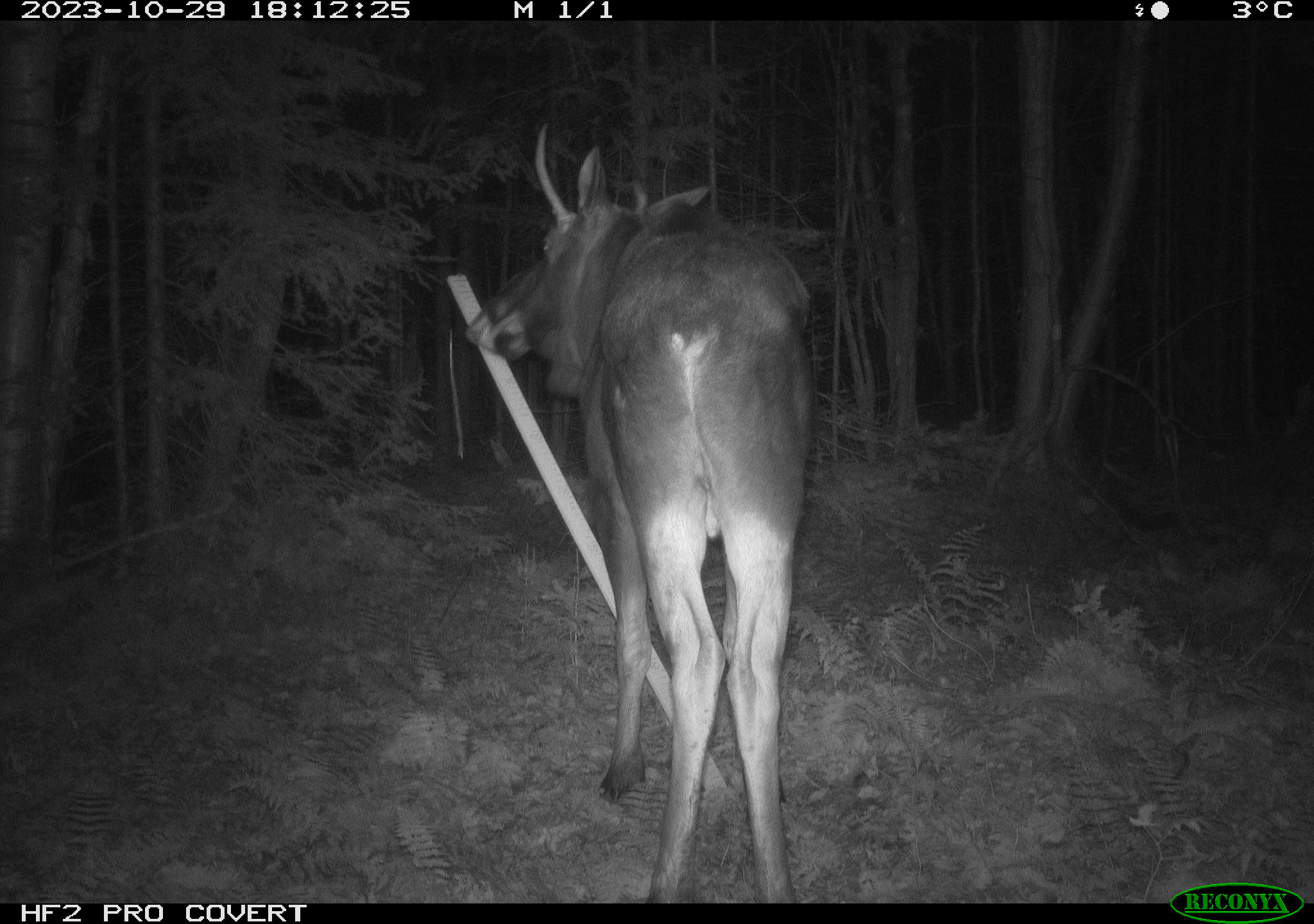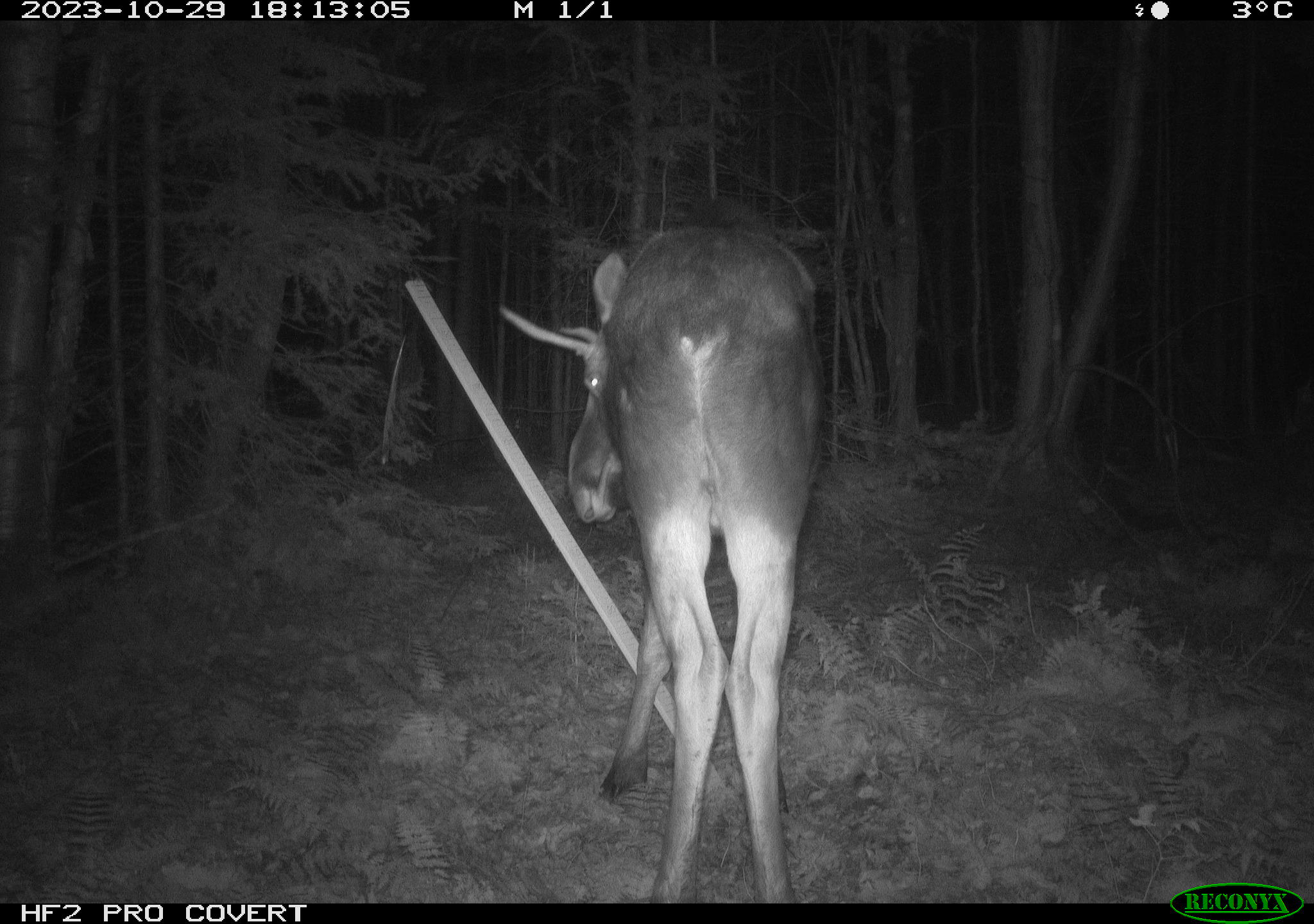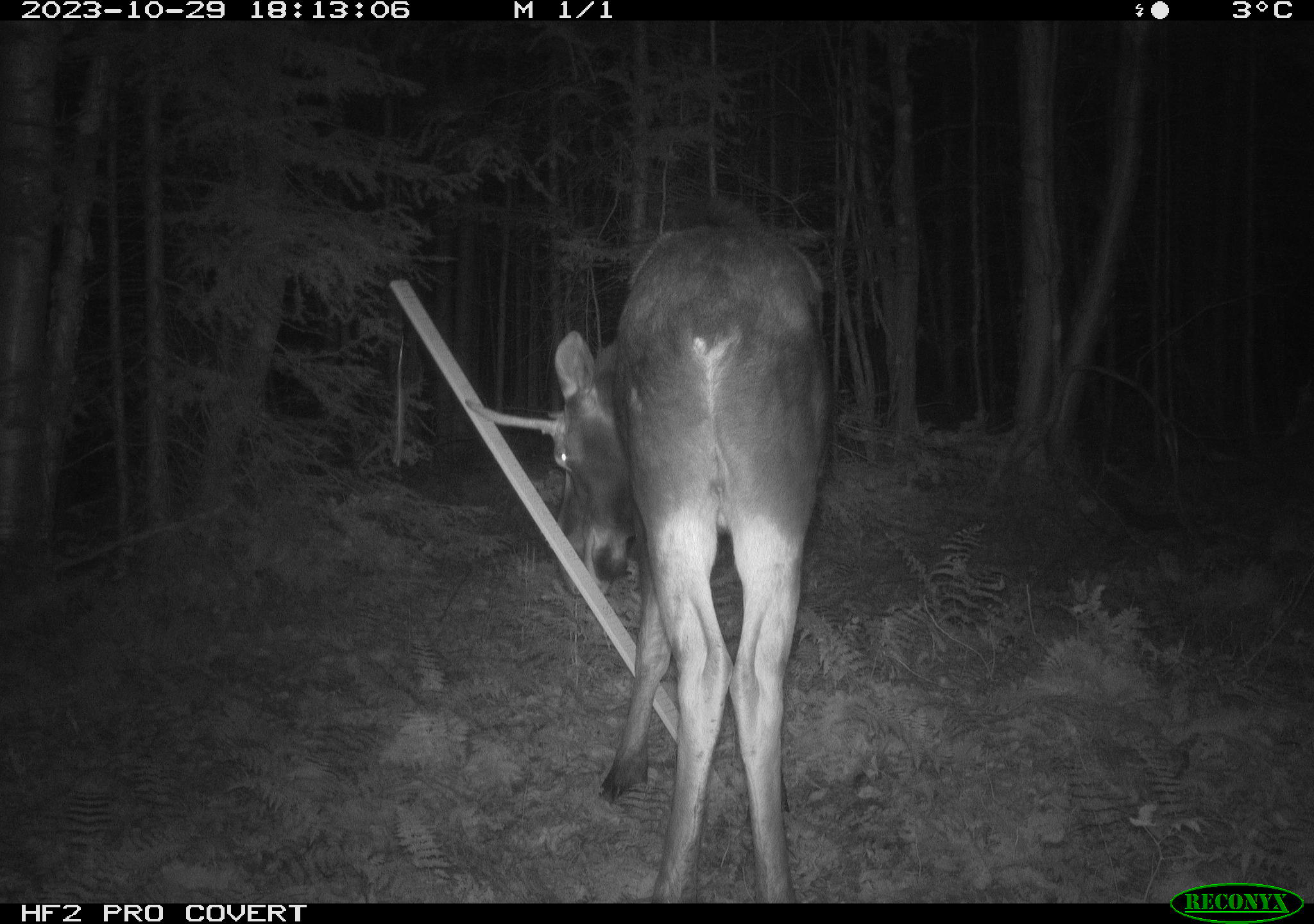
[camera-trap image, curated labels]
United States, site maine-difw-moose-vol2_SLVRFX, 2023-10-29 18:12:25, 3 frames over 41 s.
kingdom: Animalia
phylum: Chordata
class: Mammalia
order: Artiodactyla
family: Cervidae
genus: Alces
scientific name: Alces alces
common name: moose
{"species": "moose (Alces alces)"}